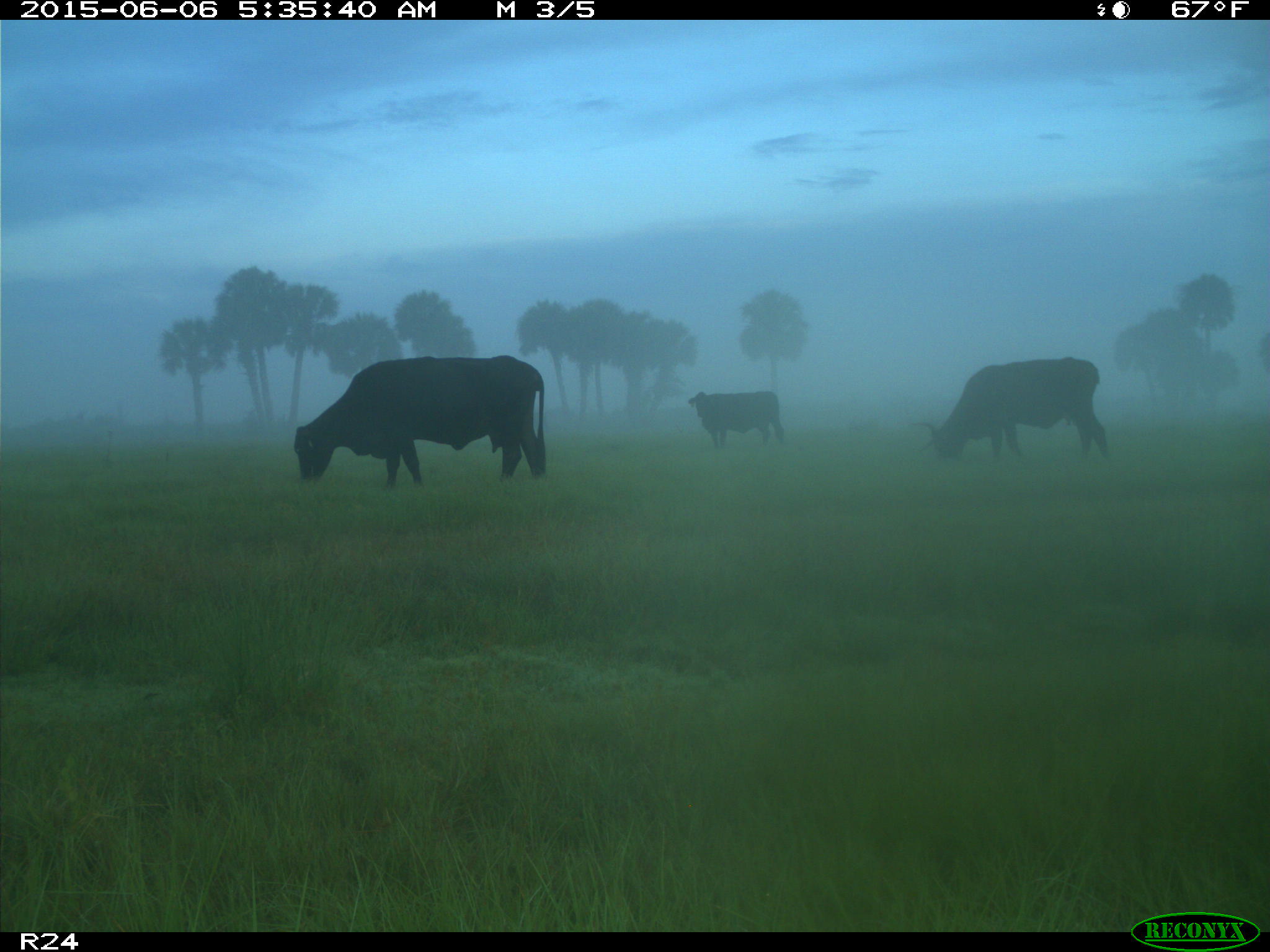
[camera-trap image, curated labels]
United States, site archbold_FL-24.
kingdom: Animalia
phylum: Chordata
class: Mammalia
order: Artiodactyla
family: Bovidae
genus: Bos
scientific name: Bos taurus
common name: domestic cow